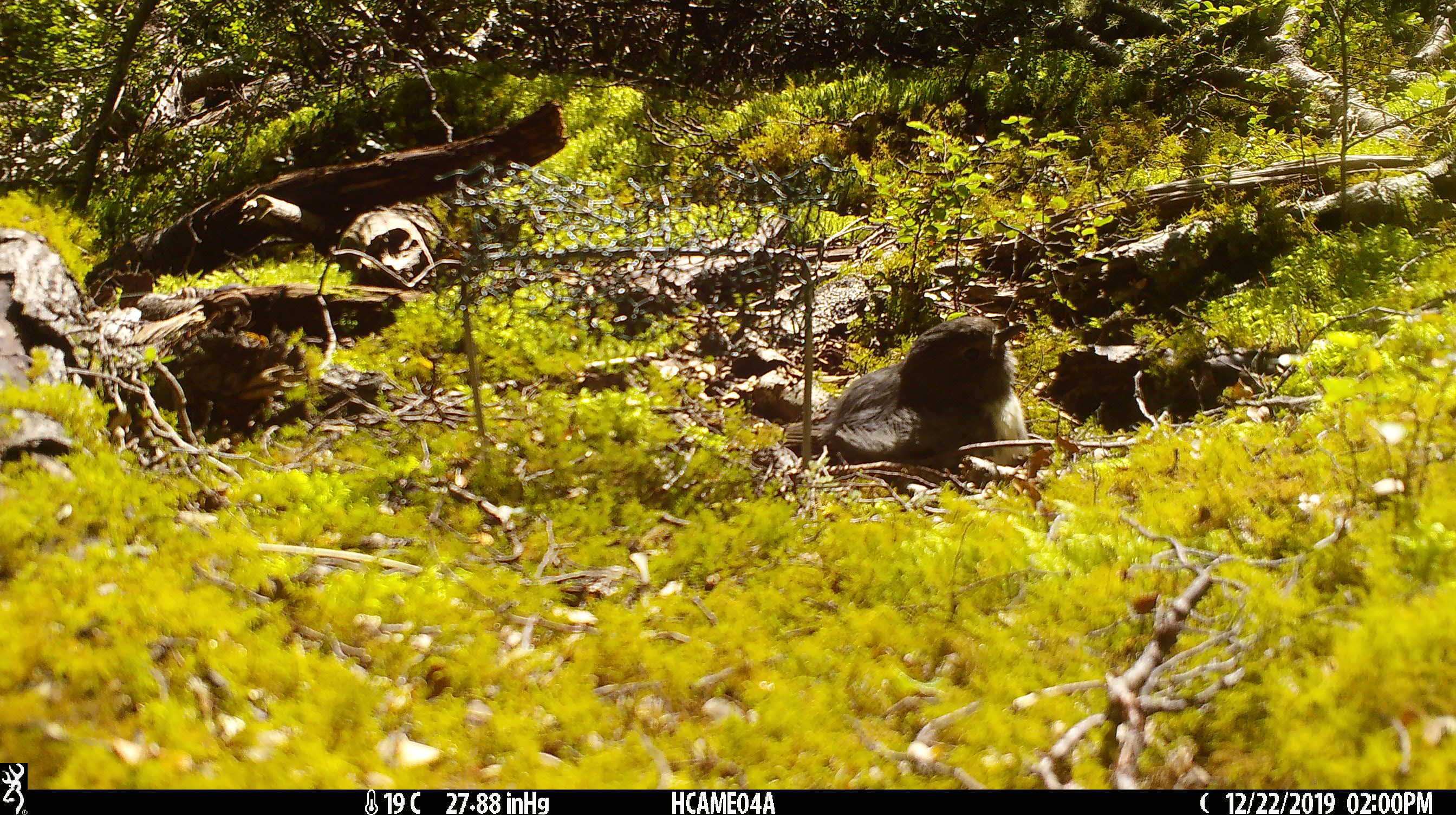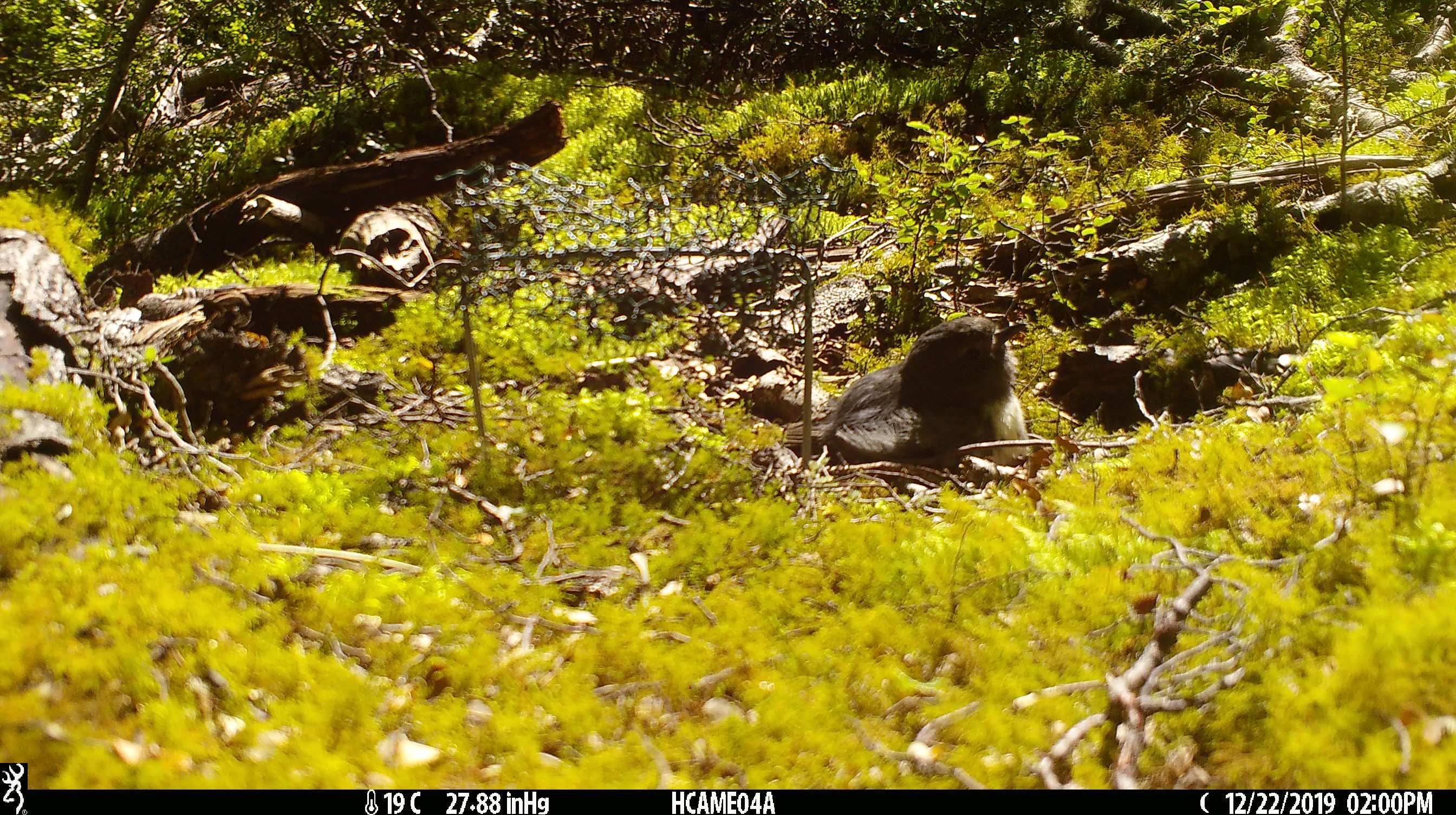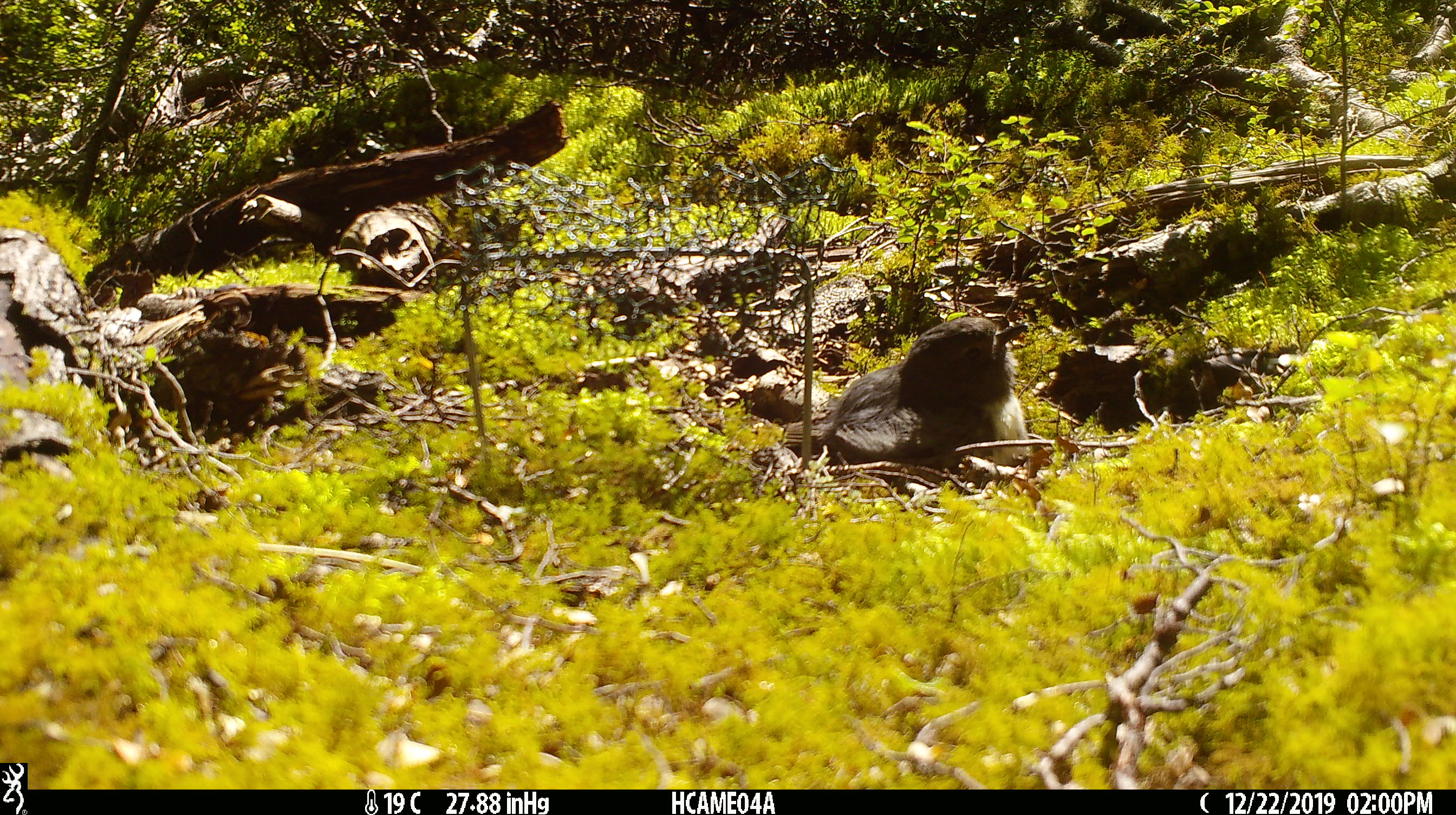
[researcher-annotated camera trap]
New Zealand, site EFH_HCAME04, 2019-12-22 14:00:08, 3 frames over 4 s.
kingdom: Animalia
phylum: Chordata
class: Aves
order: Passeriformes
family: Petroicidae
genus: Petroica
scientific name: Petroica australis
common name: new zealand robin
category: robin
Robin (new zealand robin) (Petroica australis).